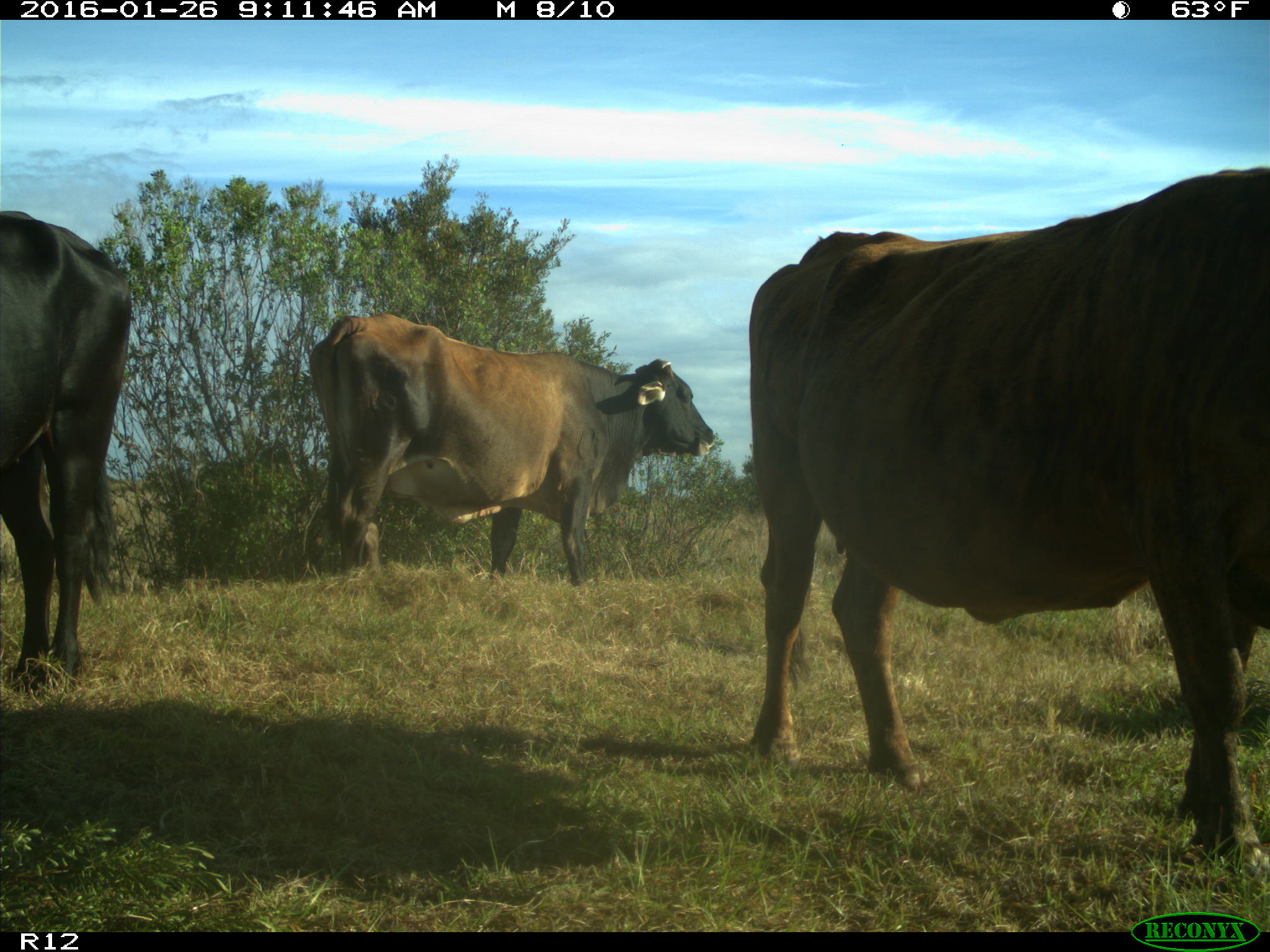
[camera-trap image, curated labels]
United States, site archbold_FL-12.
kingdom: Animalia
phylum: Chordata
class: Mammalia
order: Artiodactyla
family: Bovidae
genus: Bos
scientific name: Bos taurus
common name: domestic cow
Bos taurus (domestic cow).